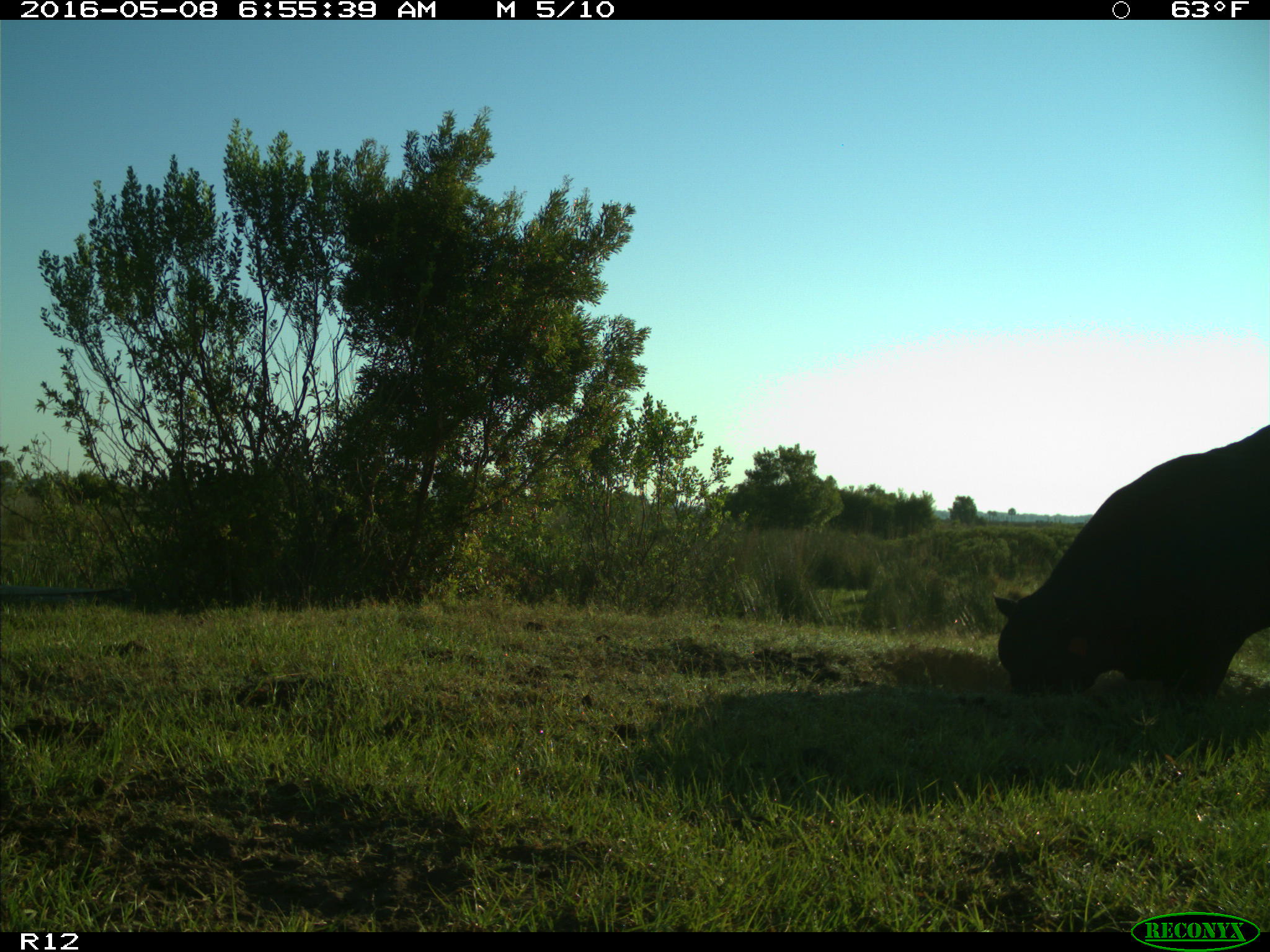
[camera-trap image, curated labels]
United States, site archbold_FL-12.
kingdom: Animalia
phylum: Chordata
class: Mammalia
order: Artiodactyla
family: Bovidae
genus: Bos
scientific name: Bos taurus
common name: domestic cow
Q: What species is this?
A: Bos taurus (domestic cow).